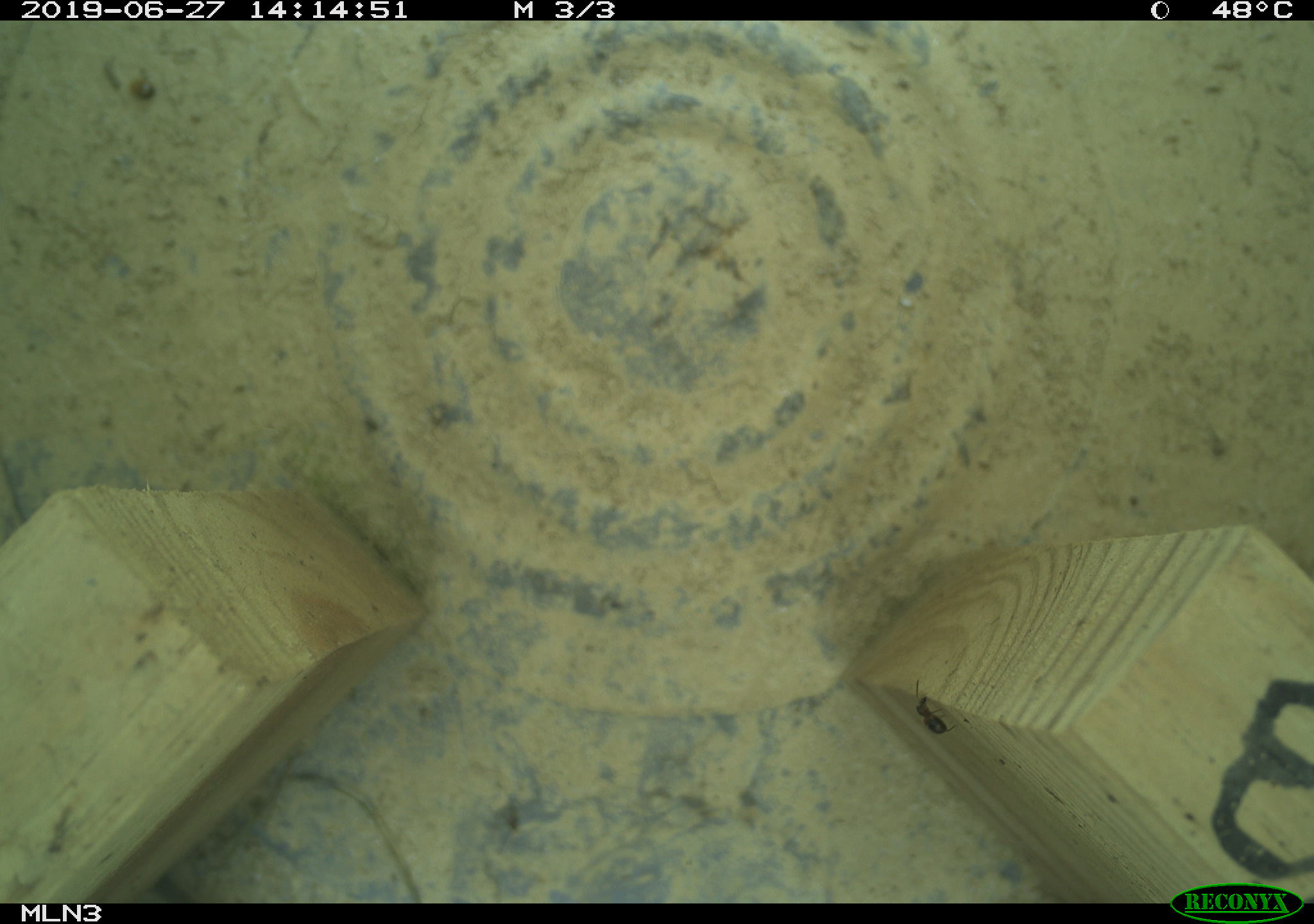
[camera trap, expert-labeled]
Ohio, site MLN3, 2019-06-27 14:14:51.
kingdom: Animalia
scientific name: Animalia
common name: animal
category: invertebrate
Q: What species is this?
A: Invertebrate (animal) (Animalia).